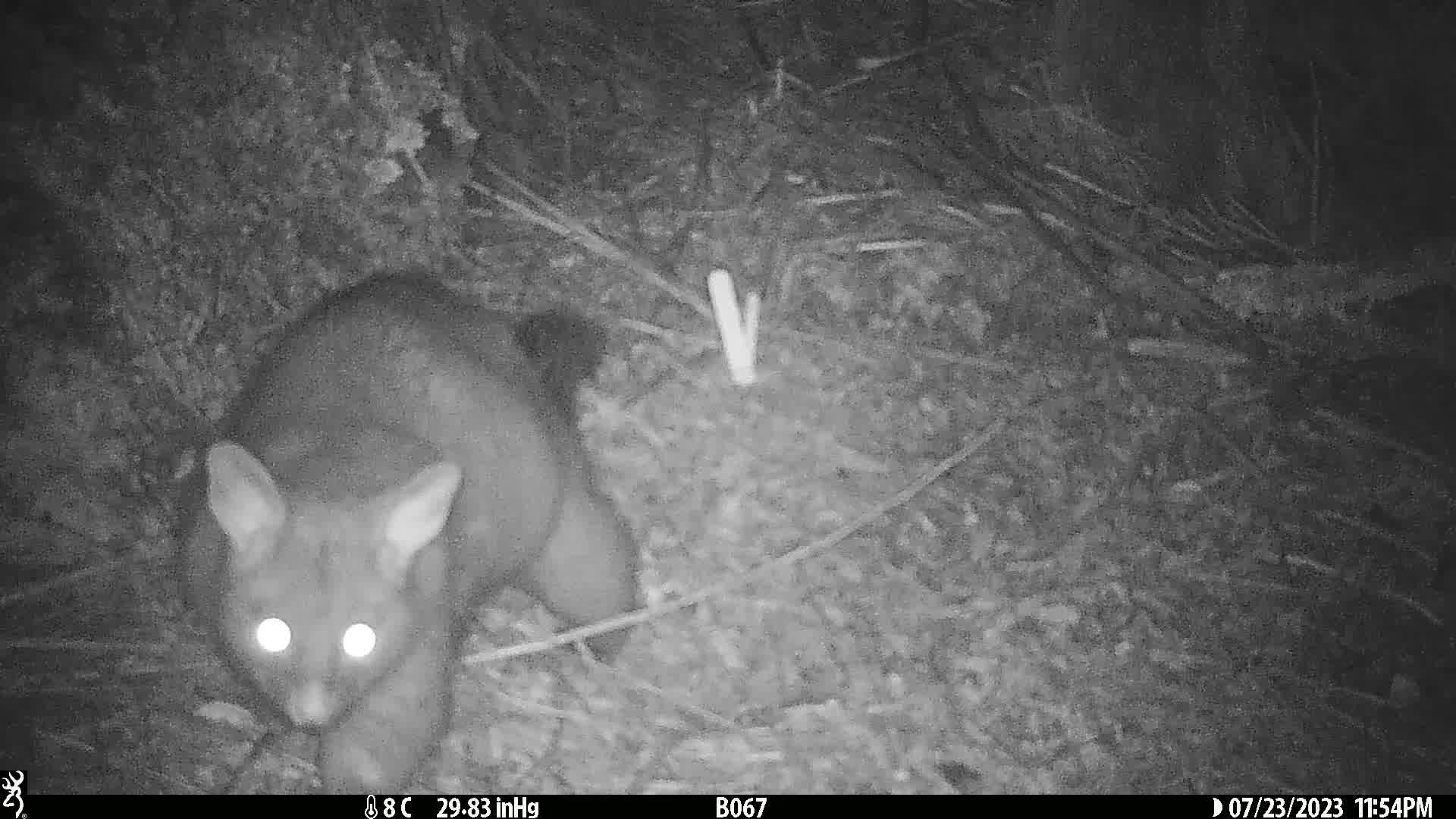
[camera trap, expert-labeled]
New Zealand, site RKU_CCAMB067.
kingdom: Animalia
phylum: Chordata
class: Mammalia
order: Diprotodontia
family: Phalangeridae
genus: Trichosurus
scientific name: Trichosurus vulpecula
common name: common brushtail possum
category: possum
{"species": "possum (common brushtail possum) (Trichosurus vulpecula)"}